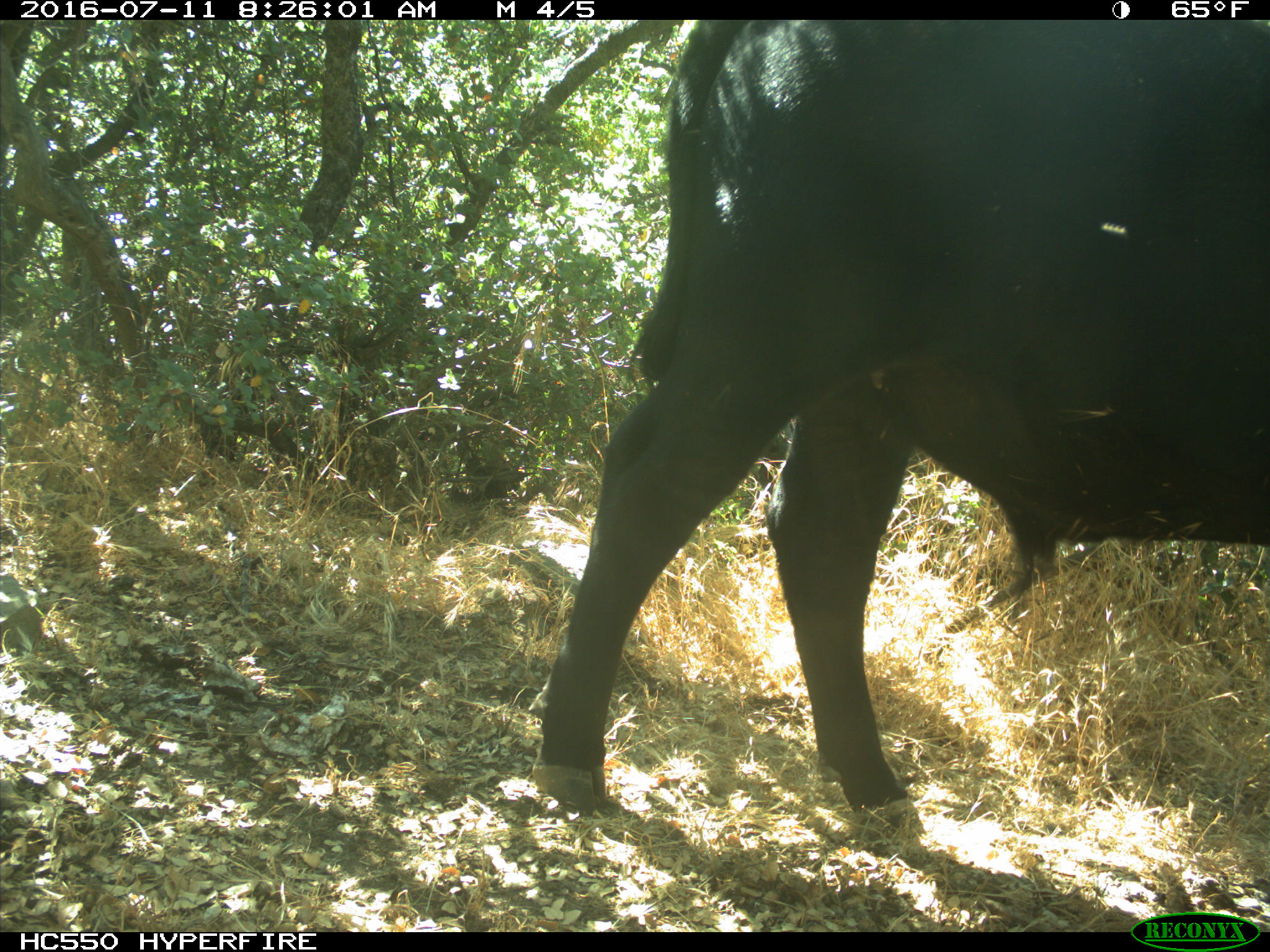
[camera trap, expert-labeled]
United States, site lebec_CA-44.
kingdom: Animalia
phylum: Chordata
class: Mammalia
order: Artiodactyla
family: Bovidae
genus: Bos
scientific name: Bos taurus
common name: domestic cow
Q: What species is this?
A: Bos taurus (domestic cow).